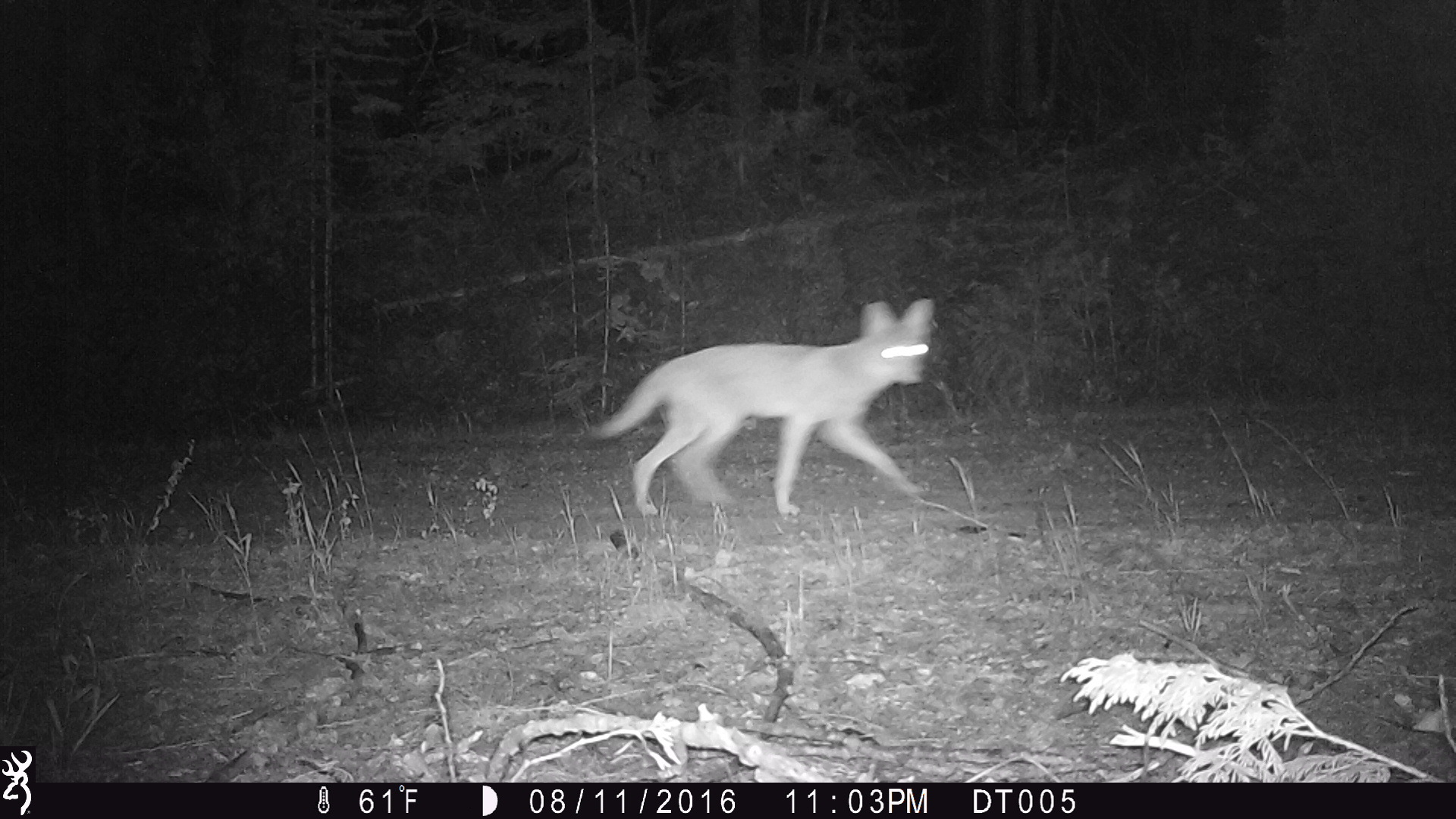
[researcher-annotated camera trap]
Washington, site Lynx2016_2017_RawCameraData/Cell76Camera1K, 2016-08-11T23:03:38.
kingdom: Animalia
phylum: Chordata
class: Mammalia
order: Carnivora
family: Canidae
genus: Canis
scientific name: Canis latrans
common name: coyote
Canis latrans (coyote). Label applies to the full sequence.